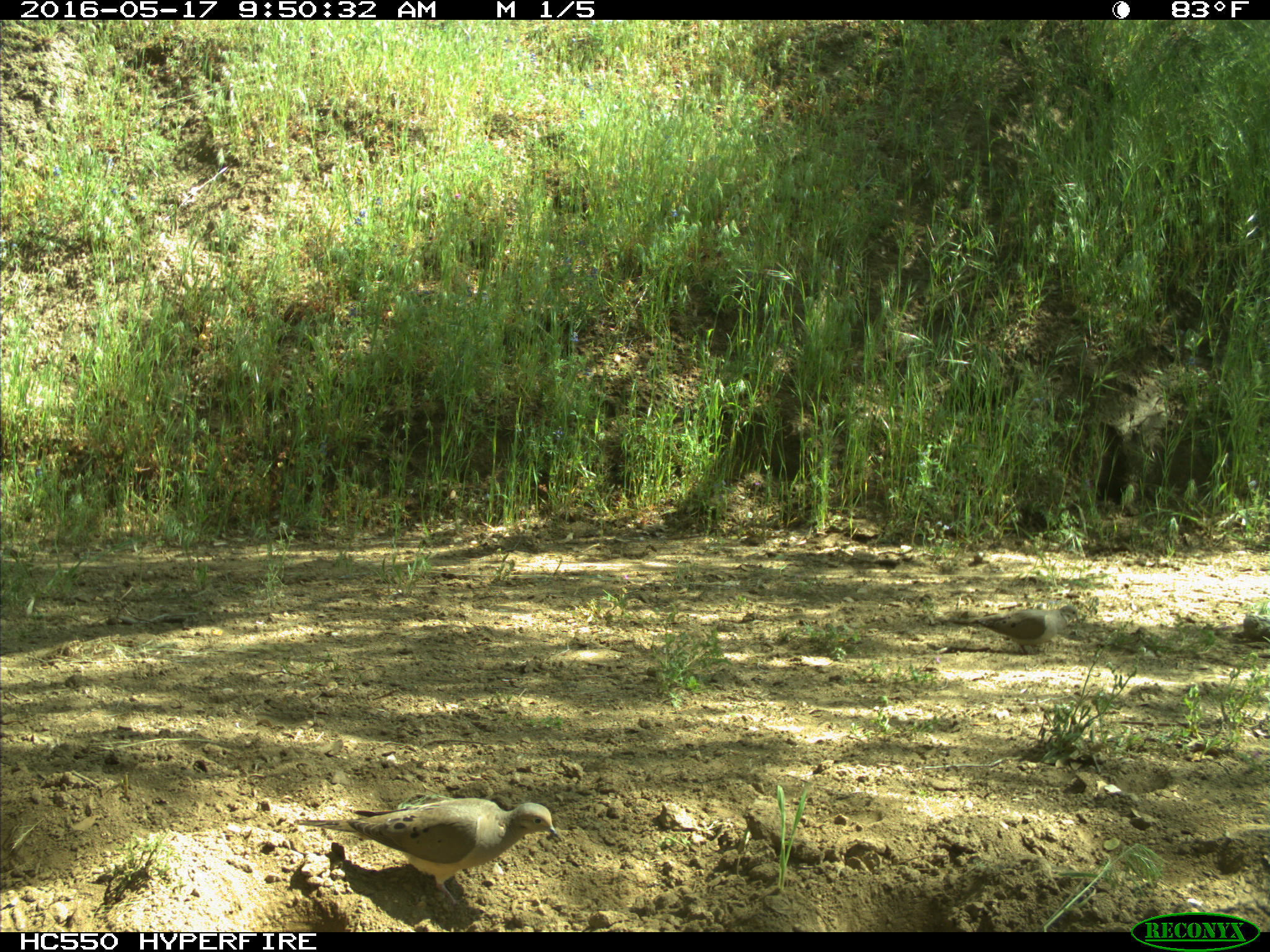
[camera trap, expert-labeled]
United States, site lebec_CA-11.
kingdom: Animalia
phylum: Chordata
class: Aves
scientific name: Aves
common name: birds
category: unidentified bird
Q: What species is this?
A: Unidentified bird (birds) (Aves).